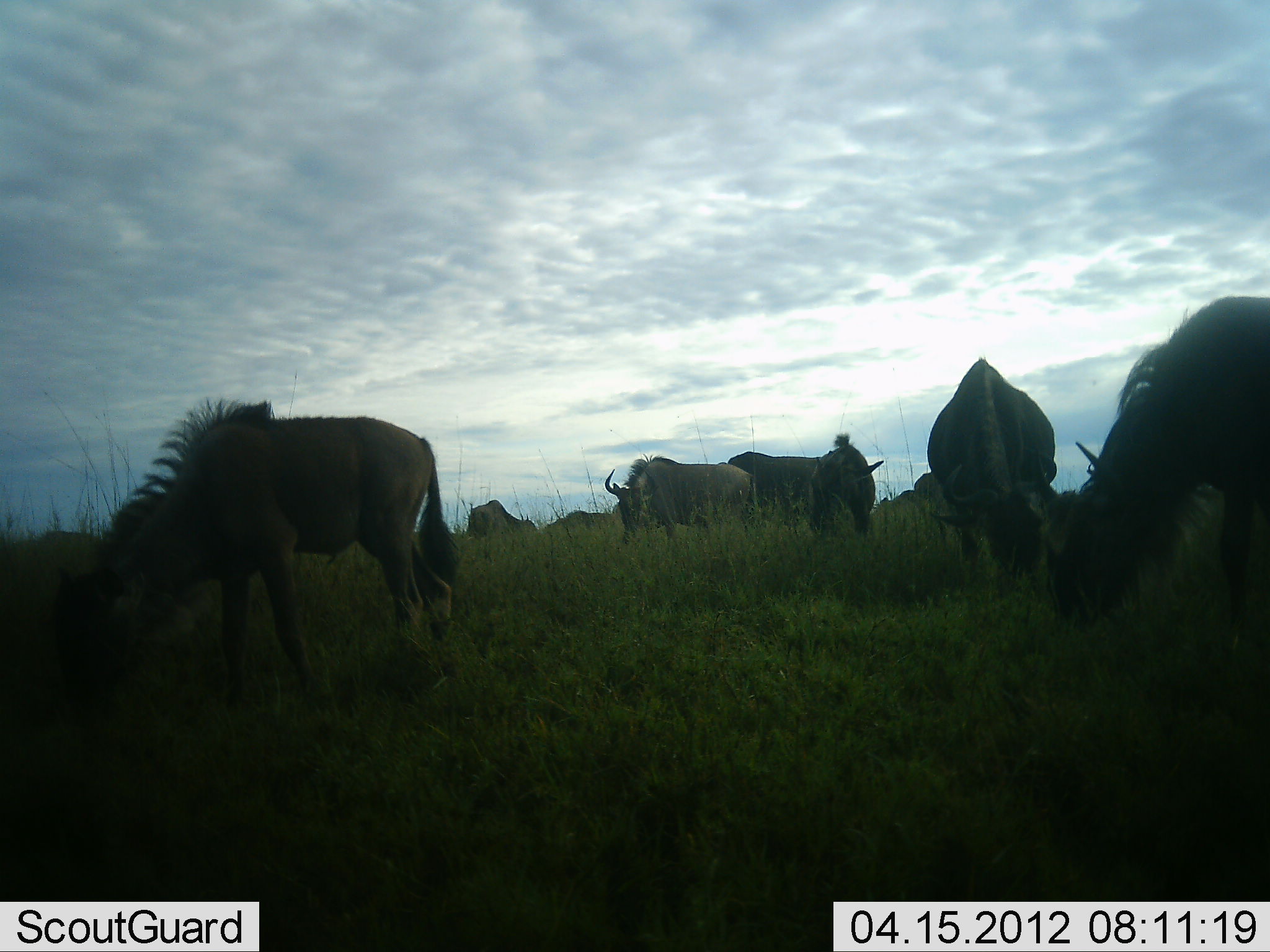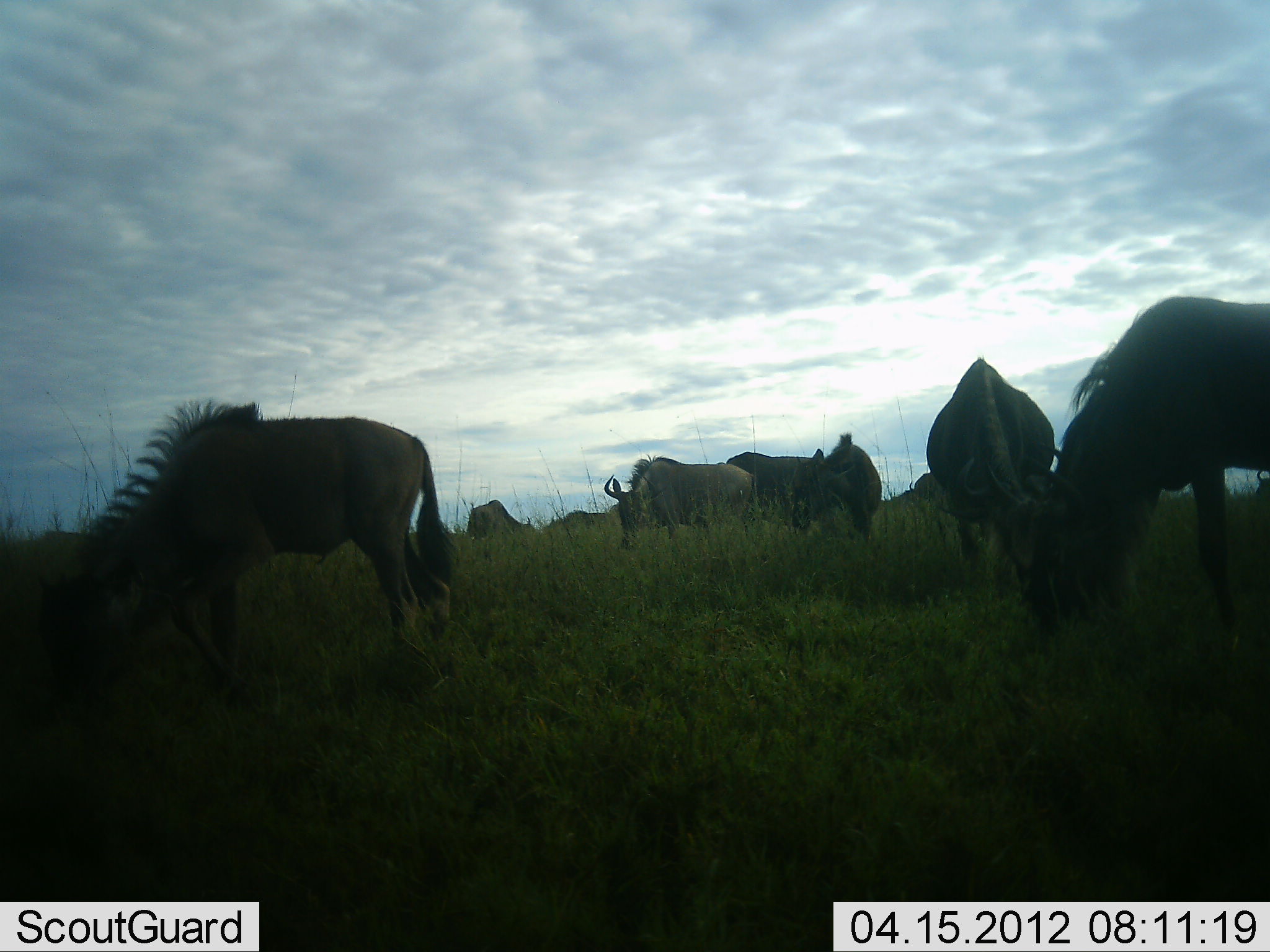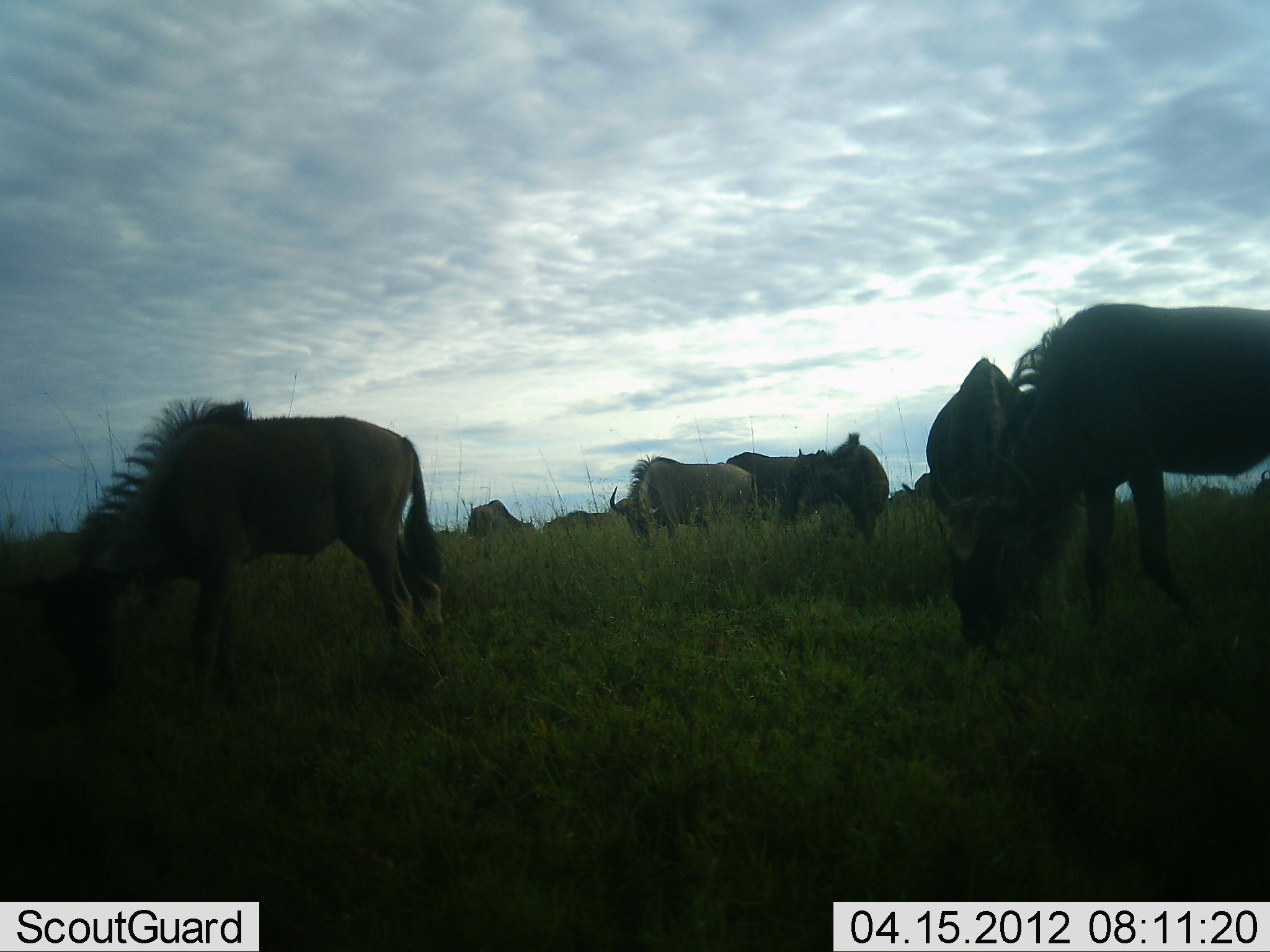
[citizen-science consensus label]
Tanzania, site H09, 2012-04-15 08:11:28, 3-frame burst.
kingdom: Animalia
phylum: Chordata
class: Mammalia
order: Artiodactyla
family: Bovidae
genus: Connochaetes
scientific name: Connochaetes taurinus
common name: blue wildebeest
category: wildebeest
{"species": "wildebeest (blue wildebeest) (Connochaetes taurinus)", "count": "9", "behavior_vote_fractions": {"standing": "57%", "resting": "0%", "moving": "21%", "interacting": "0%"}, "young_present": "14%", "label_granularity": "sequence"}